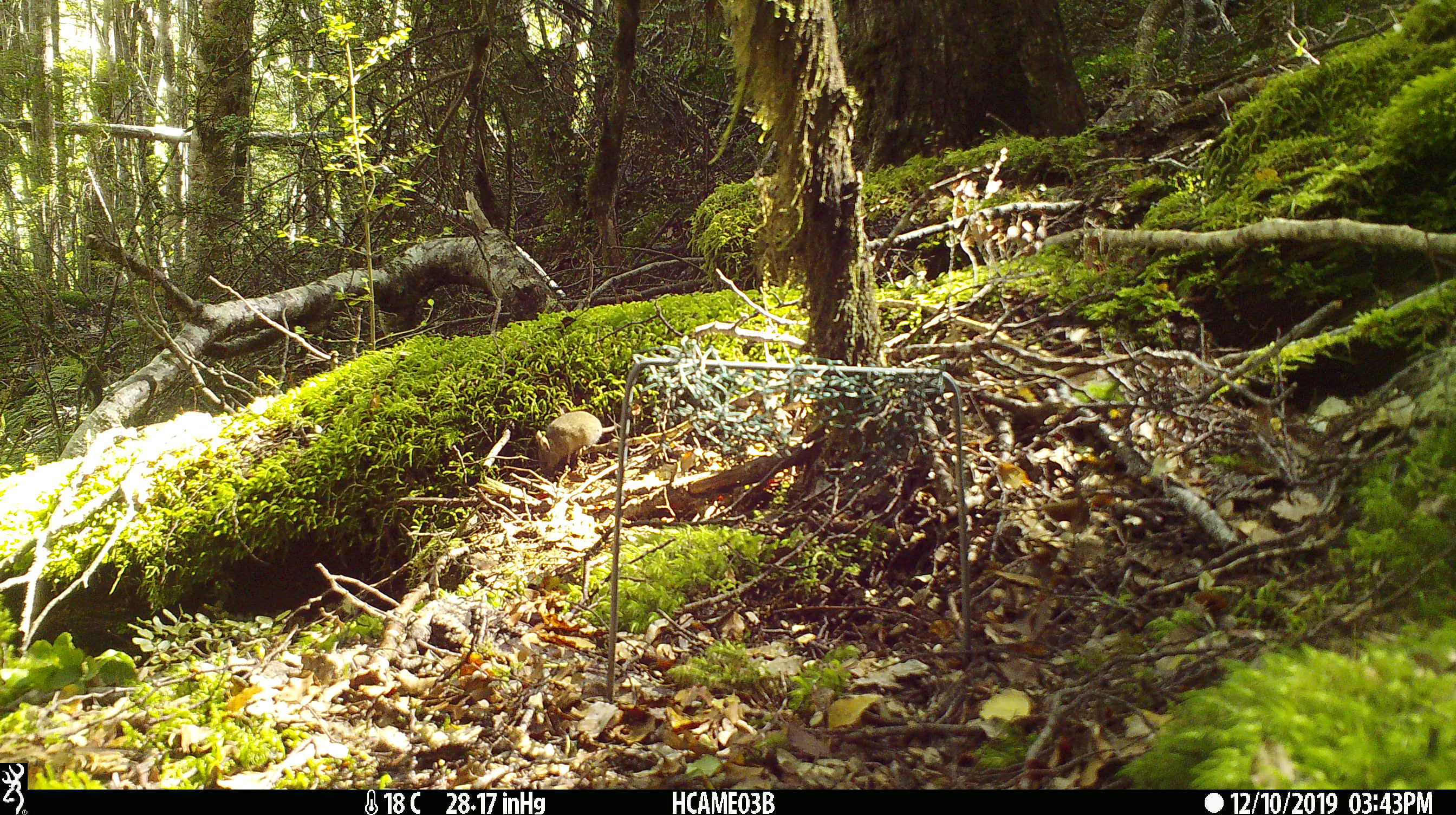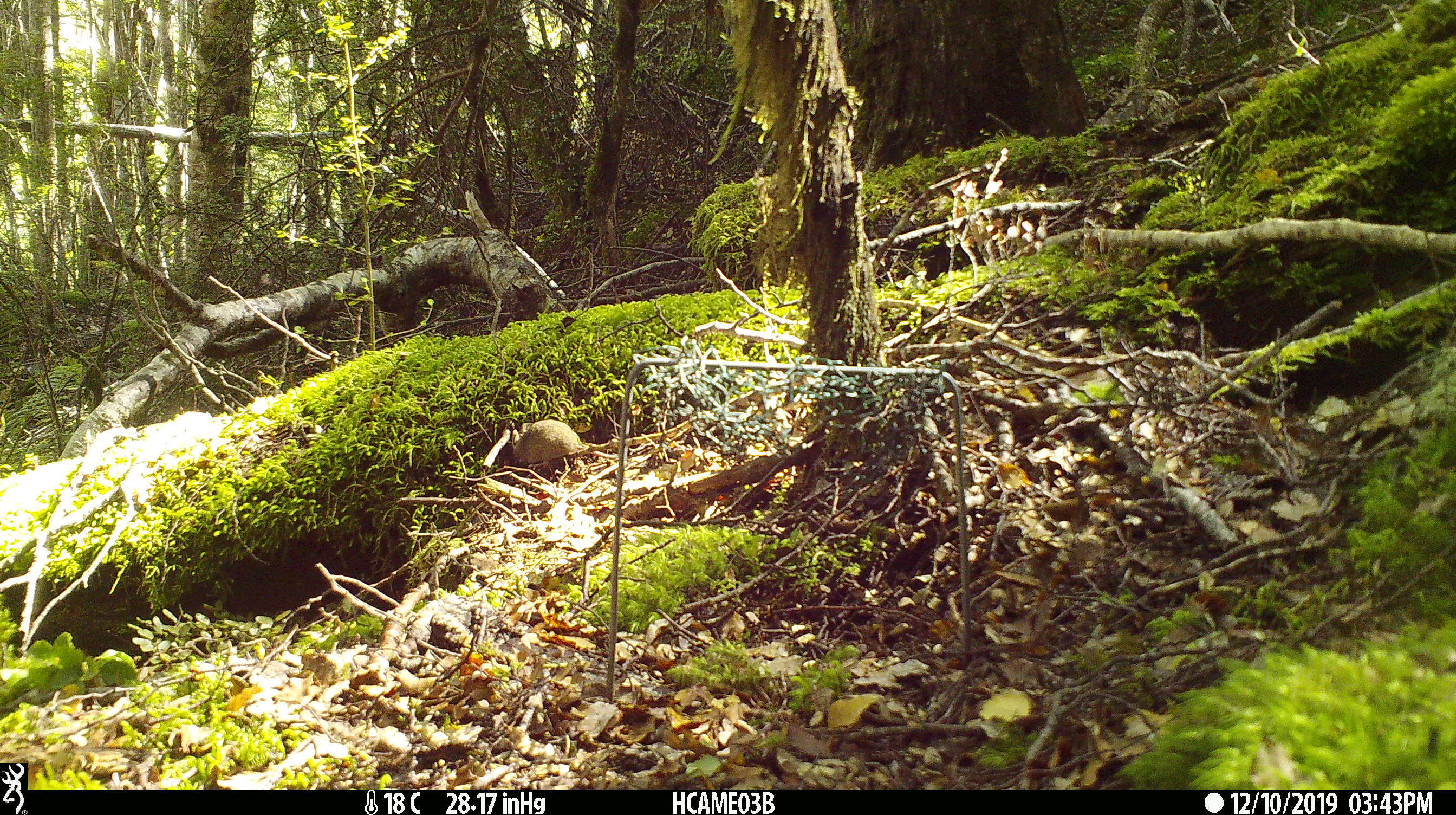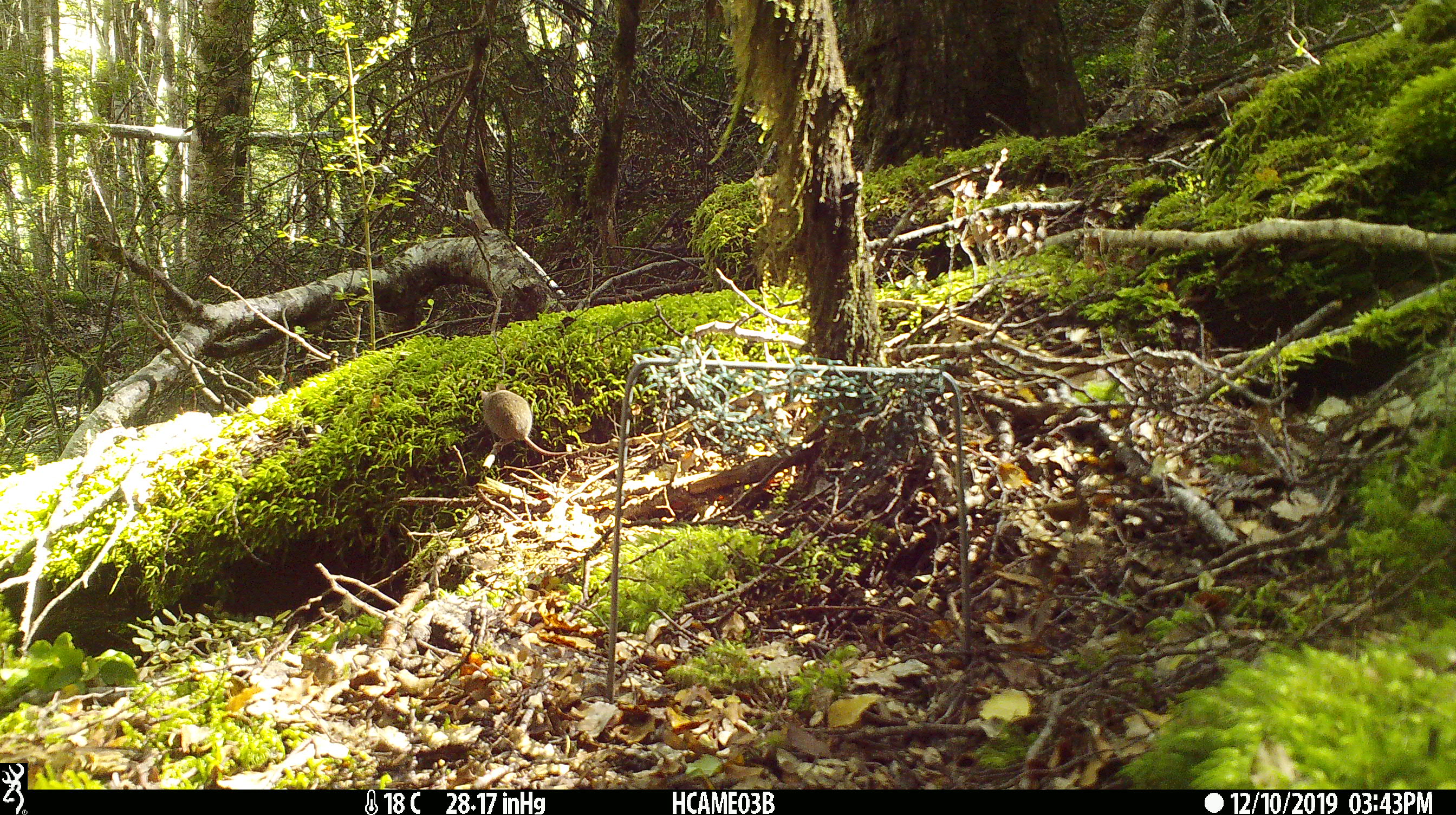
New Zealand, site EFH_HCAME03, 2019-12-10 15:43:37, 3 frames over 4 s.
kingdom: Animalia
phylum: Chordata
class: Mammalia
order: Rodentia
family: Muridae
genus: Mus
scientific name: Mus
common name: mouse